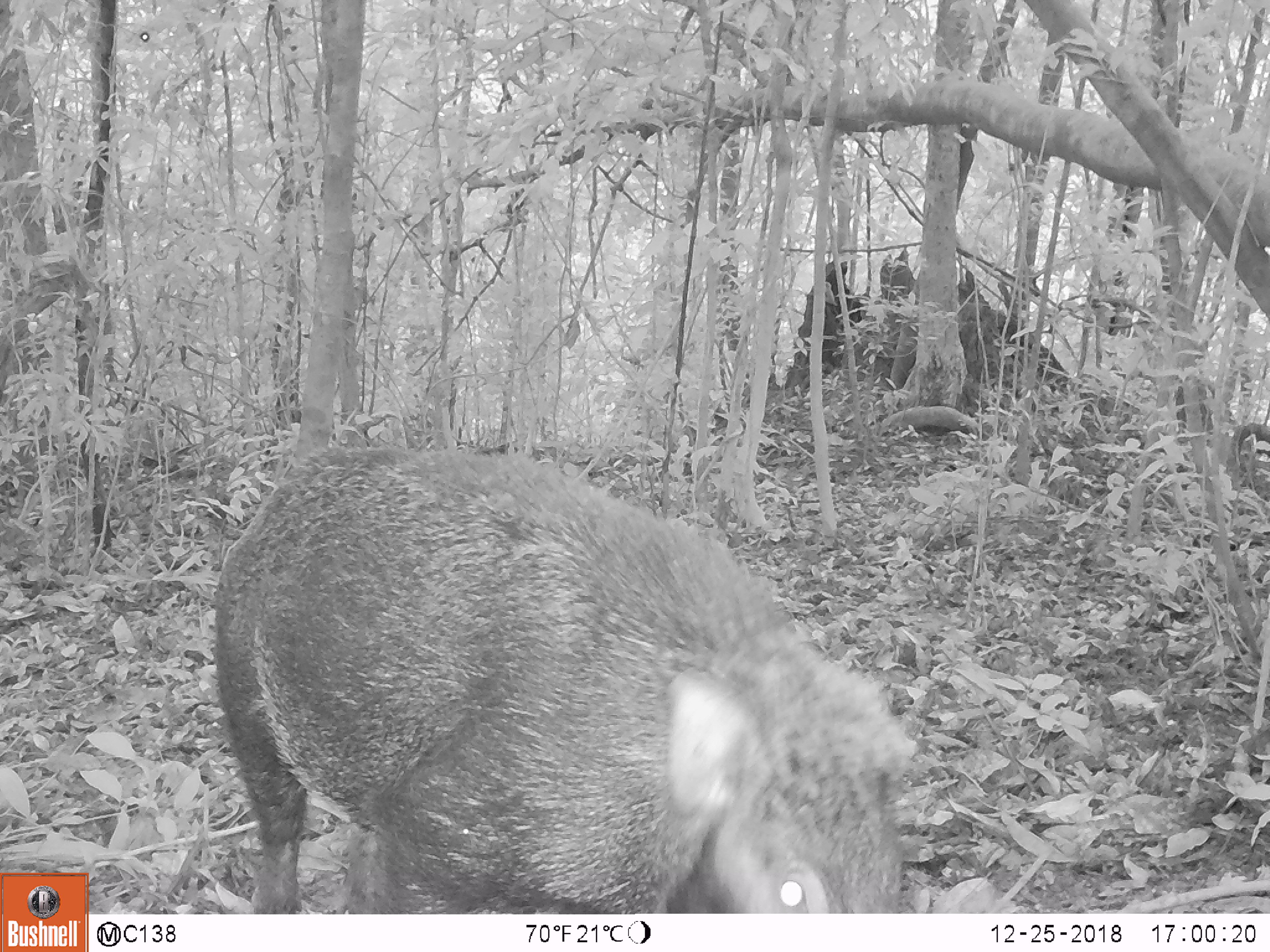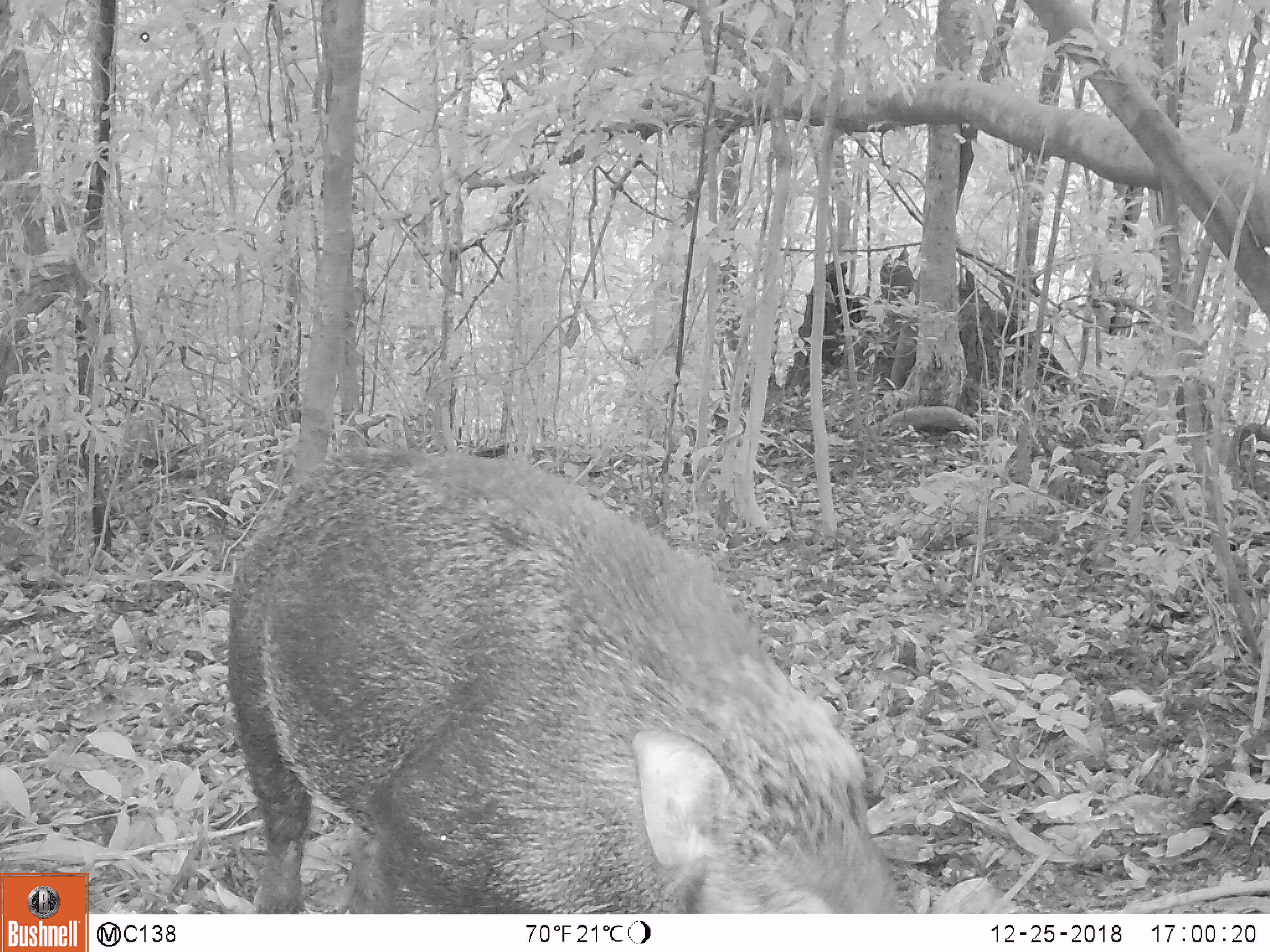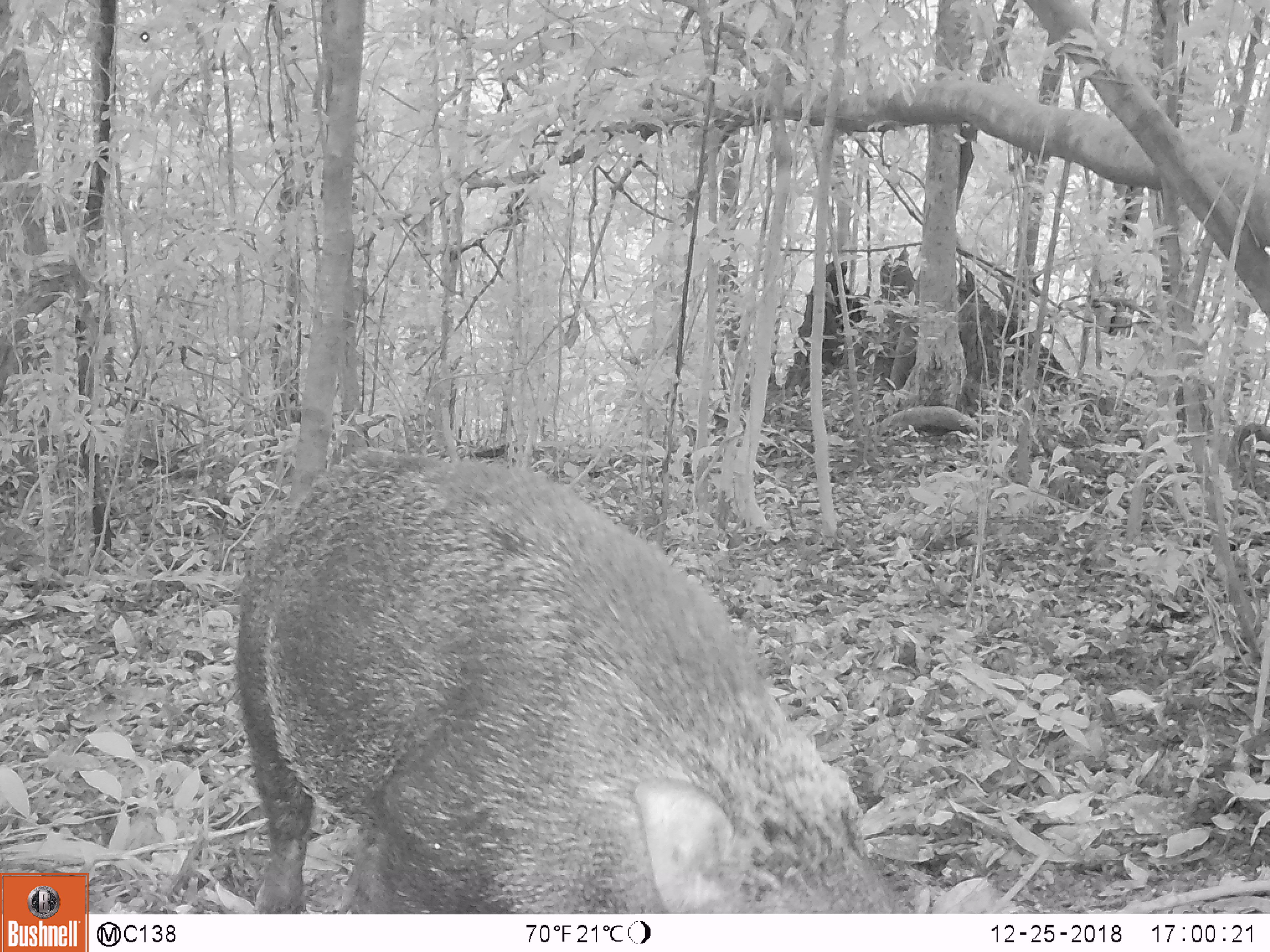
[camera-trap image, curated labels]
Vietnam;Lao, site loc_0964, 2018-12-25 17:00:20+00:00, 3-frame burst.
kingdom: Animalia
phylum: Chordata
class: Mammalia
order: Artiodactyla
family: Suidae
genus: Sus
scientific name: Sus scrofa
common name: eurasian wild pig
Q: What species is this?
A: Eurasian wild pig (Sus scrofa).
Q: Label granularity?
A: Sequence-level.